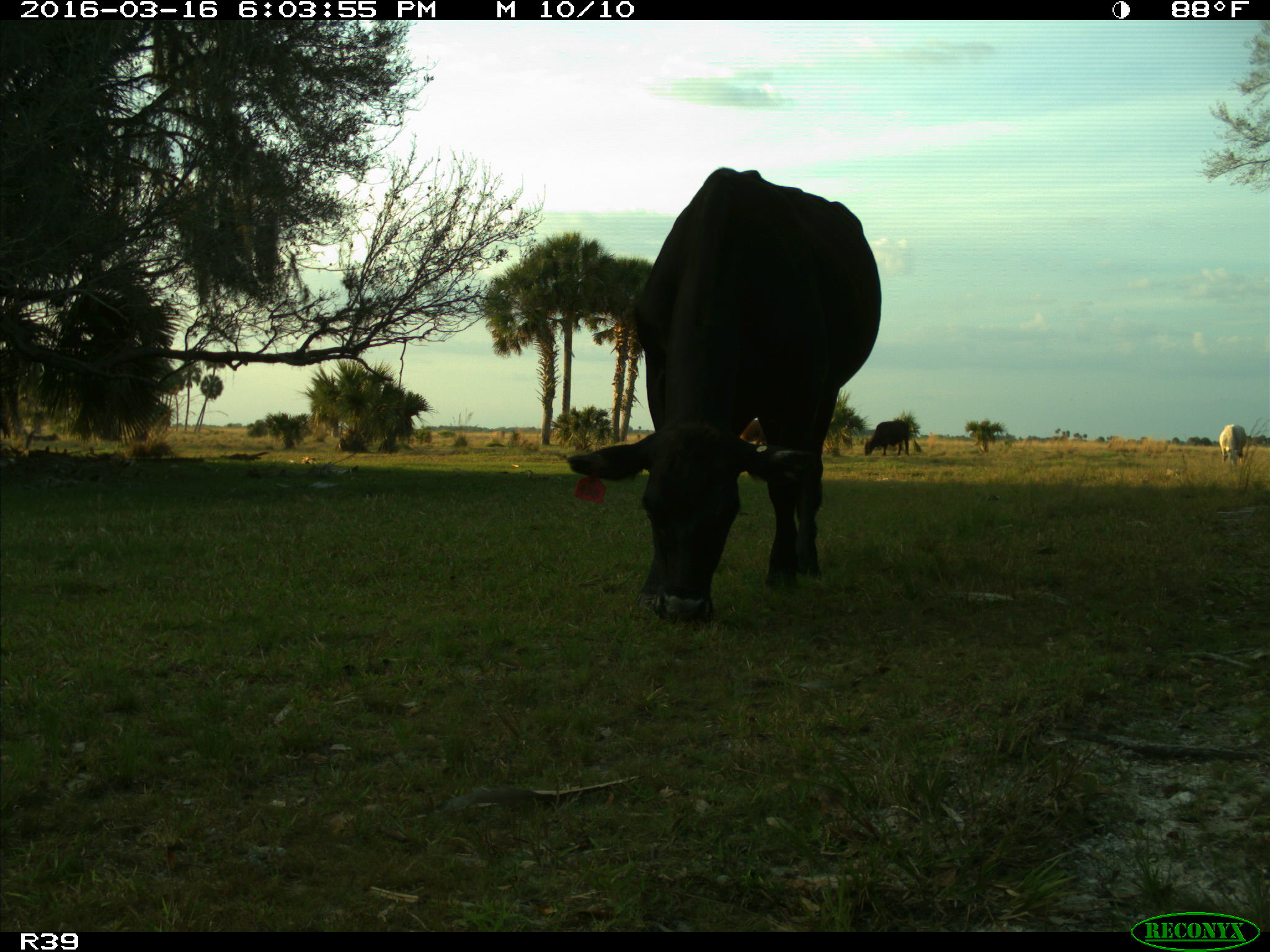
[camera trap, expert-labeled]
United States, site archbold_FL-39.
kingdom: Animalia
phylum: Chordata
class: Mammalia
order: Artiodactyla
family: Bovidae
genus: Bos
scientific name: Bos taurus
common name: domestic cow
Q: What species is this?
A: Bos taurus (domestic cow).